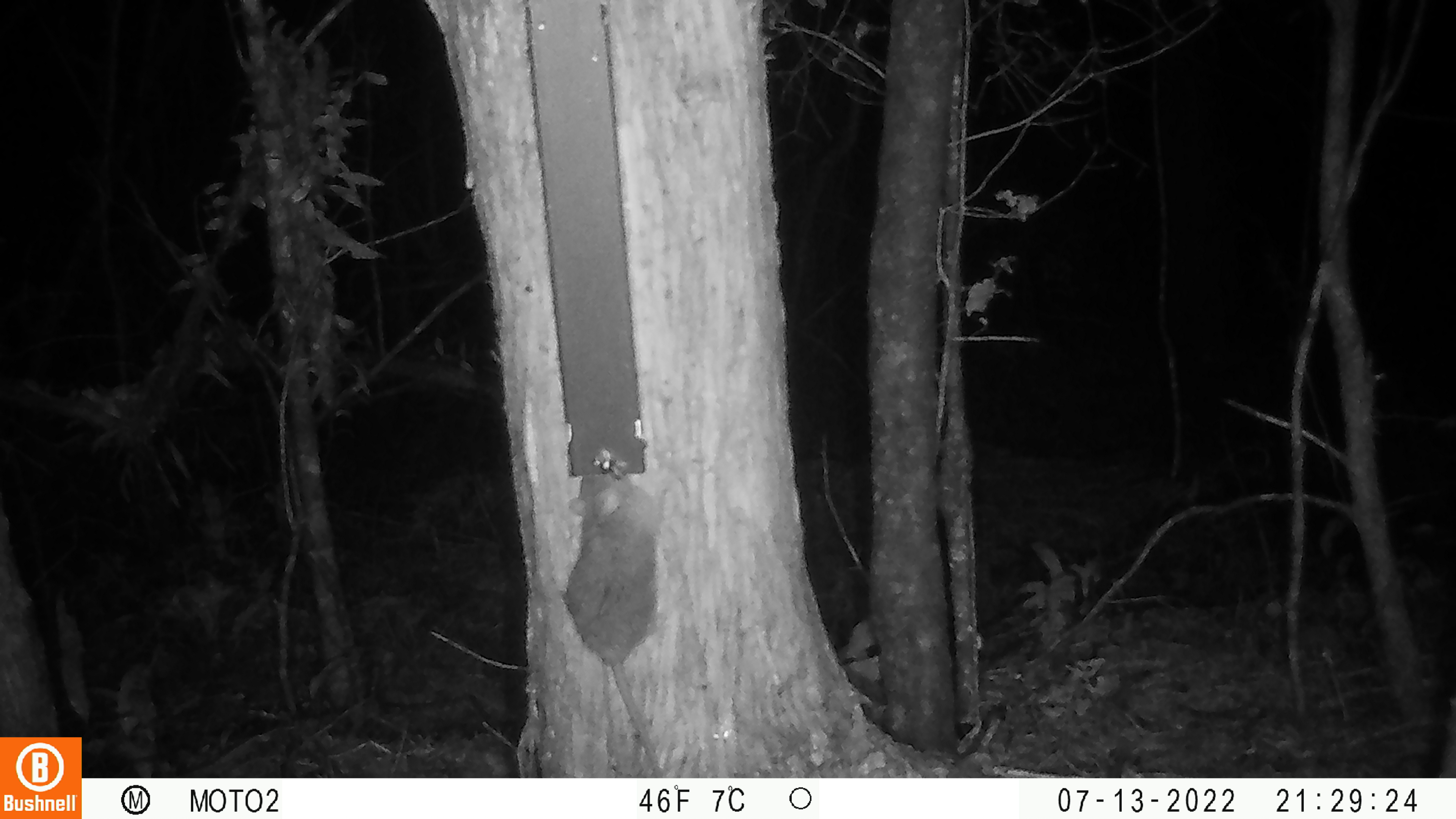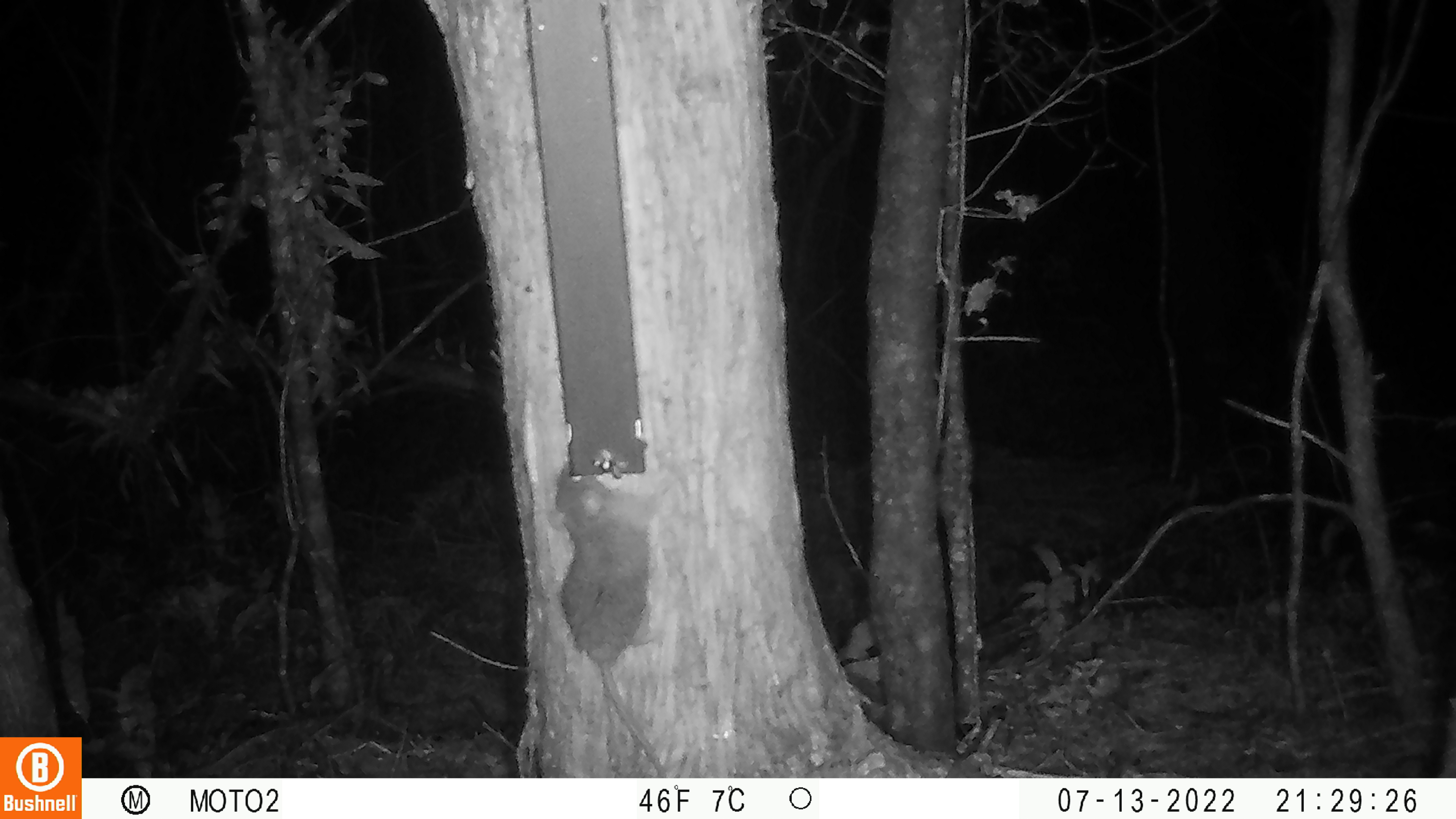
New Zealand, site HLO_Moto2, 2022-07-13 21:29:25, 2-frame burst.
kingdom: Animalia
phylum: Chordata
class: Mammalia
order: Rodentia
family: Muridae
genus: Rattus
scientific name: Rattus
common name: rat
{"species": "rat (Rattus)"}